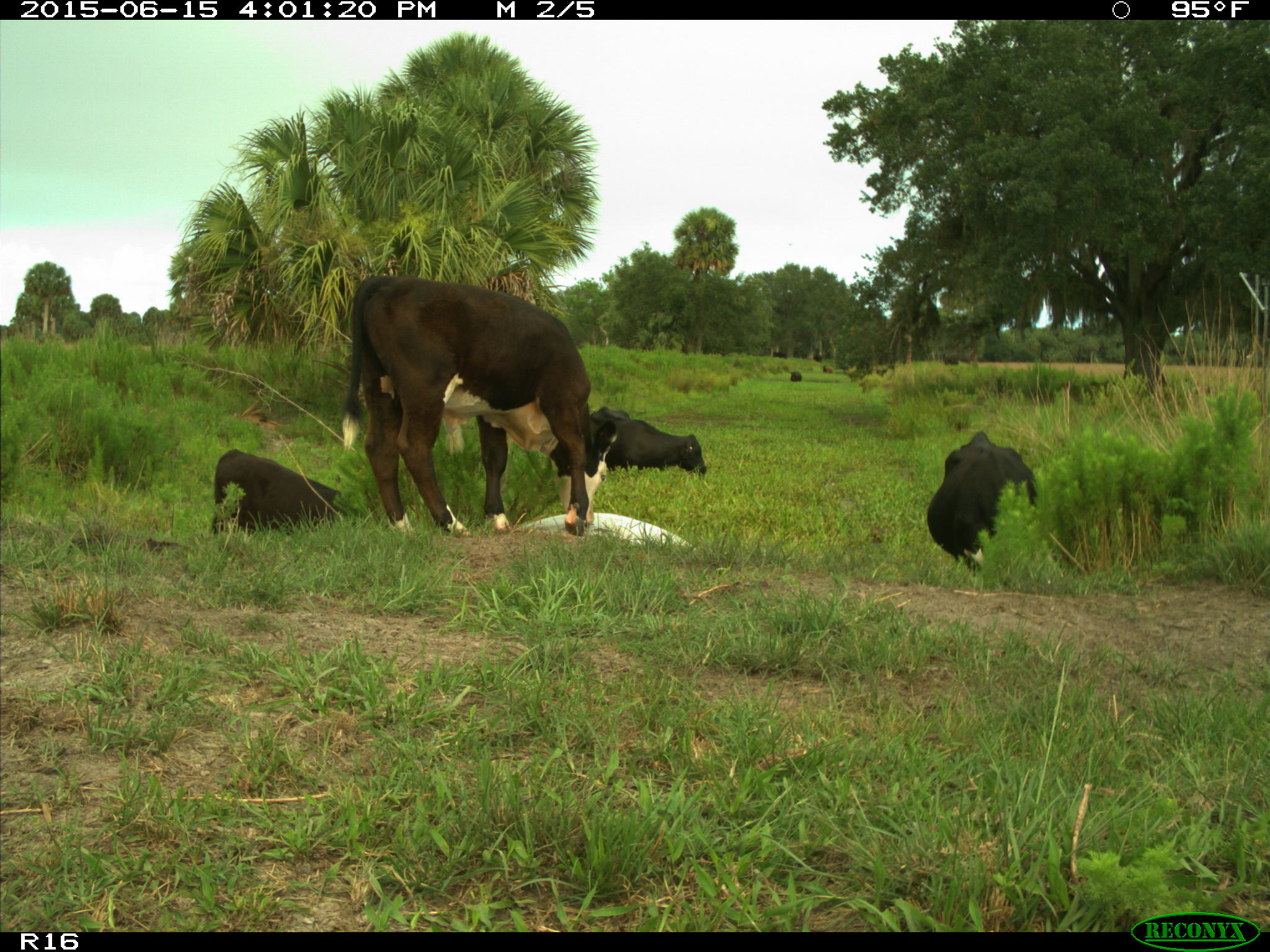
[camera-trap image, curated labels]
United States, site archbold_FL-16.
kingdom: Animalia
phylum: Chordata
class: Mammalia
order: Artiodactyla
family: Bovidae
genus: Bos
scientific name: Bos taurus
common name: domestic cow